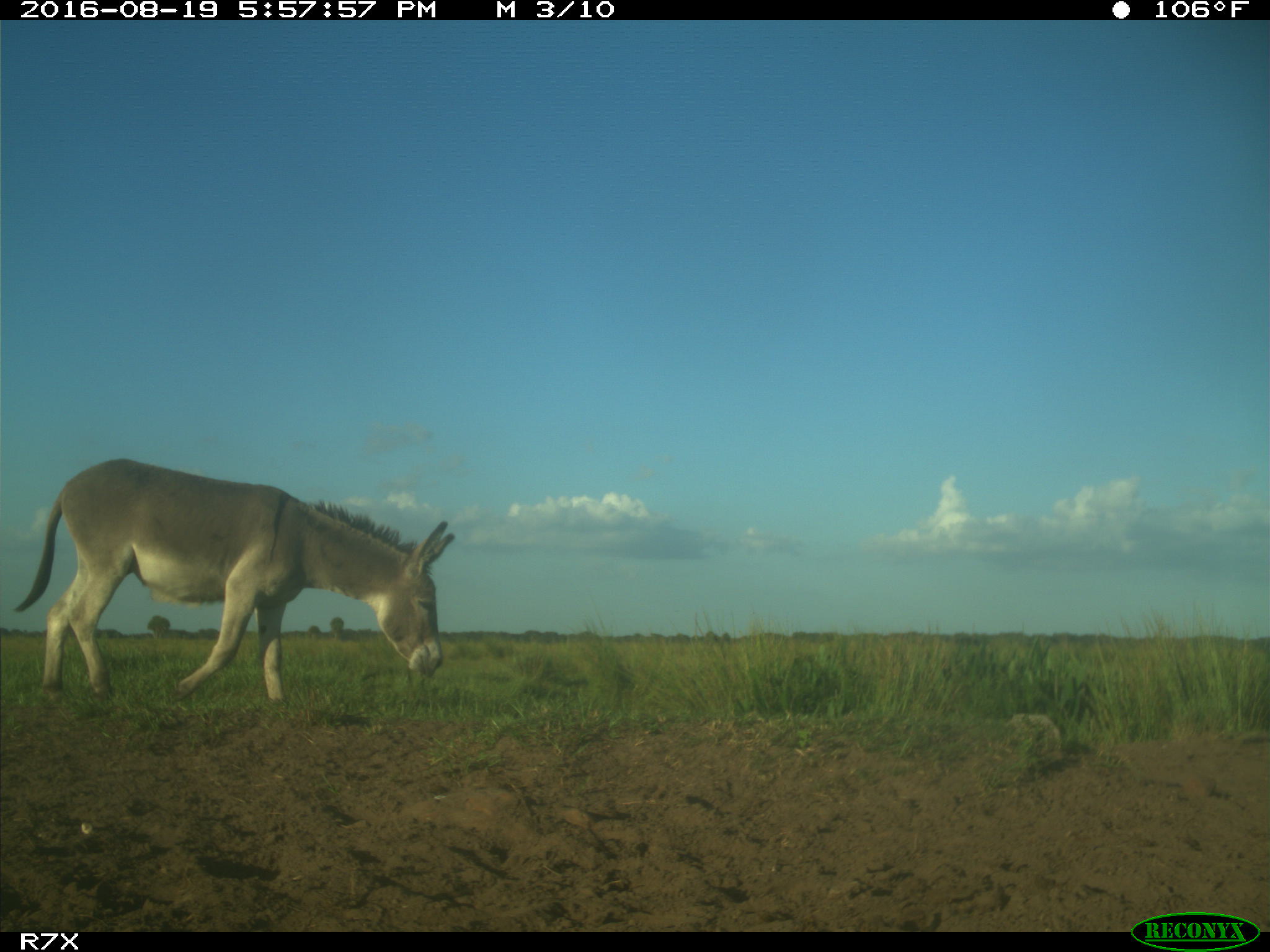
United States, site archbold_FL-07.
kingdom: Animalia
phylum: Chordata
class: Mammalia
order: Perissodactyla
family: Equidae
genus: Equus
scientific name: Equus africanus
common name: african wild ass